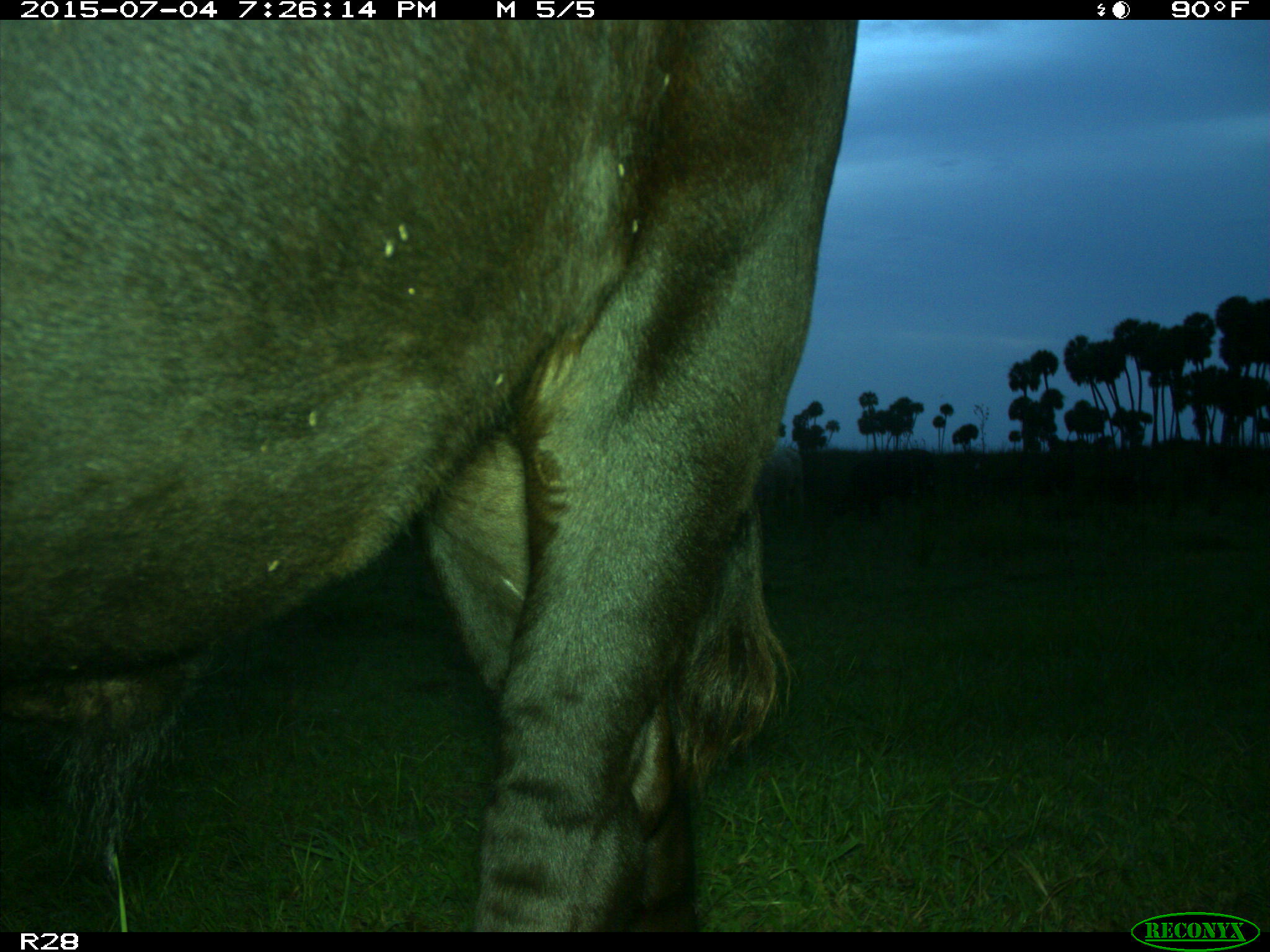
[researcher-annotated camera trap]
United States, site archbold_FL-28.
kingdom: Animalia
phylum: Chordata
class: Mammalia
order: Artiodactyla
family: Bovidae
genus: Bos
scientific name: Bos taurus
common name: domestic cow